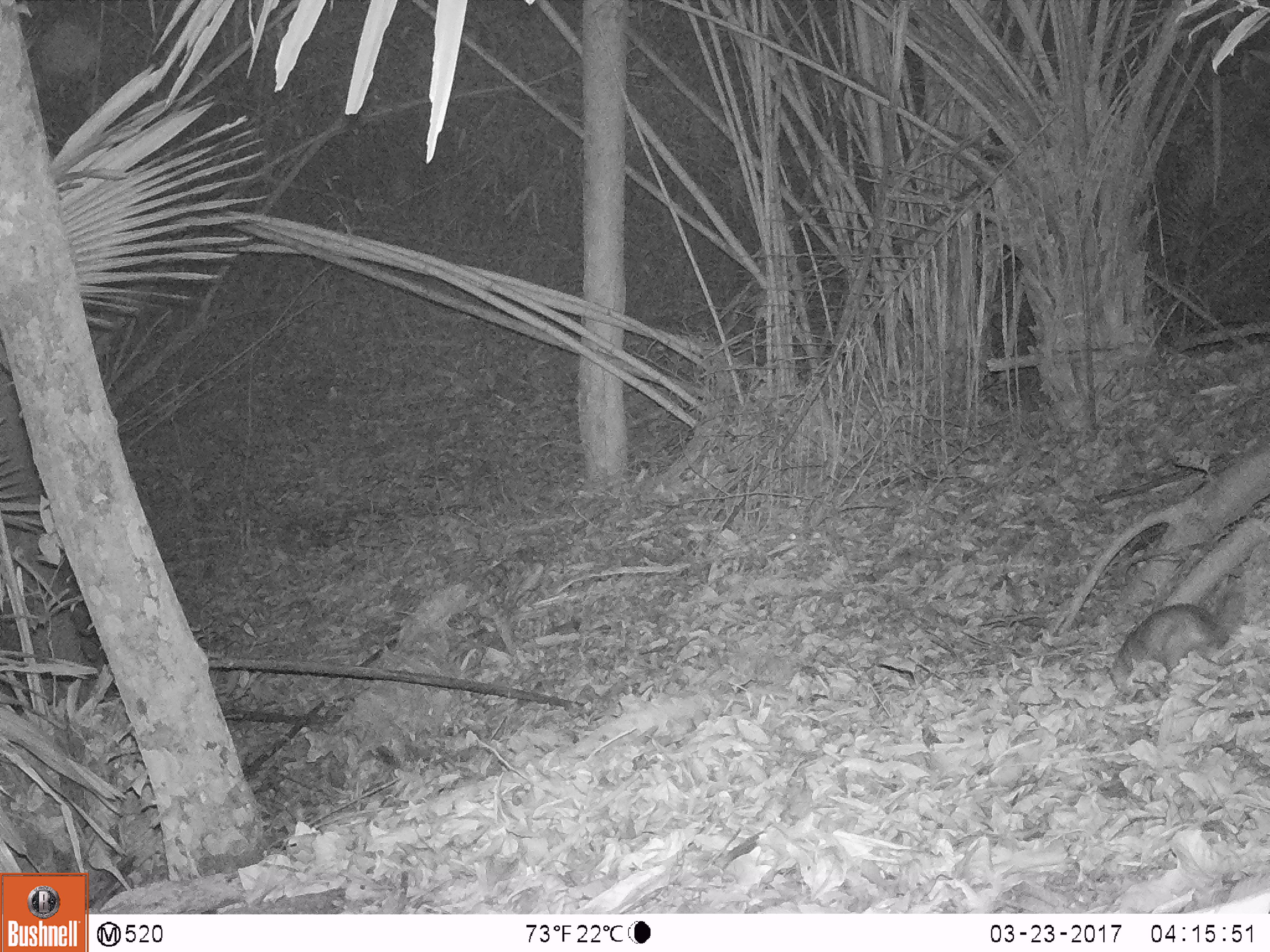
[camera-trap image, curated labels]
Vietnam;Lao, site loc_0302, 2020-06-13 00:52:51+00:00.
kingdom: Animalia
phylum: Chordata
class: Mammalia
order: Carnivora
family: Mustelidae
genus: Melogale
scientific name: Melogale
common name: ferret badger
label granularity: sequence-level